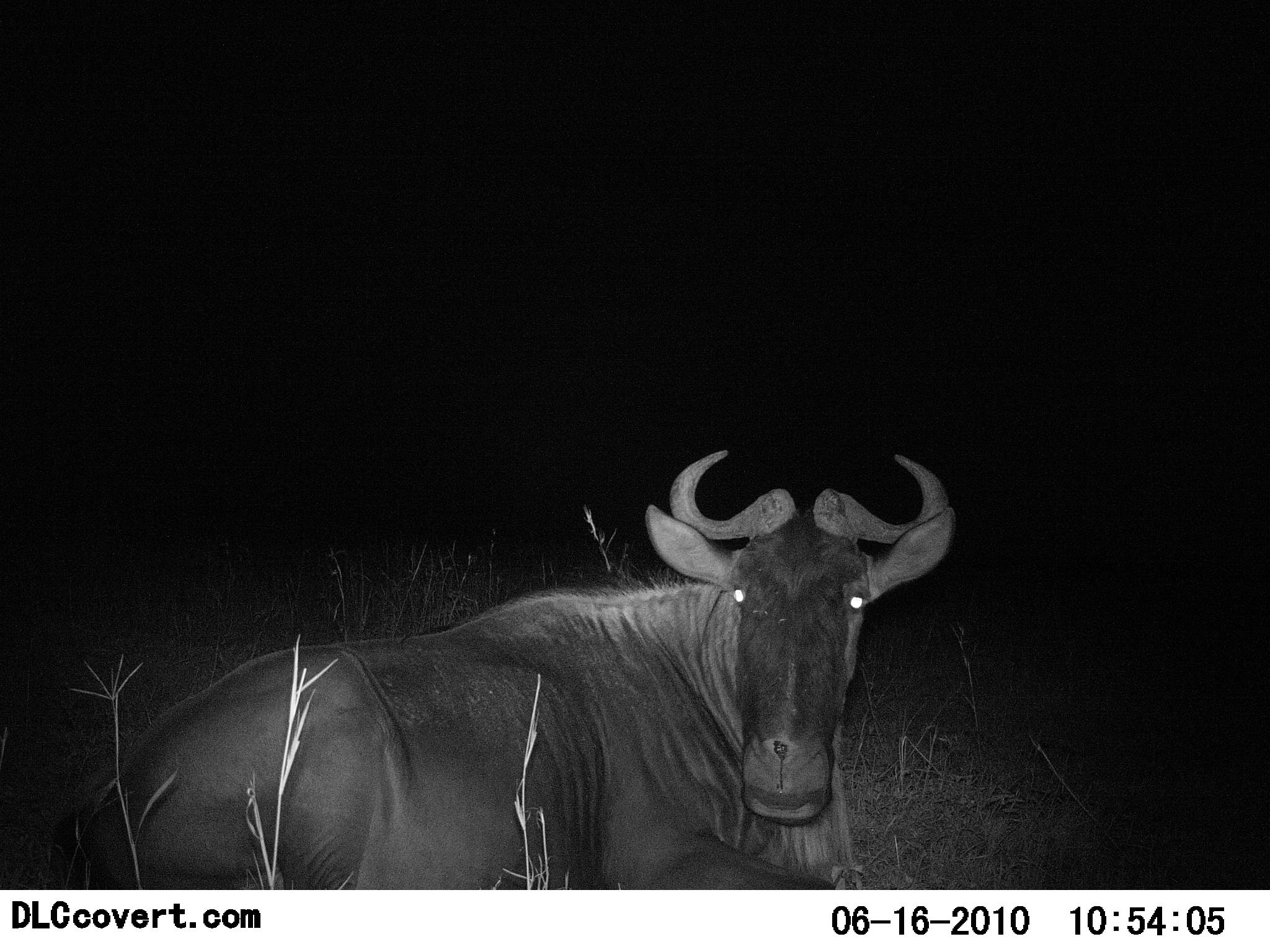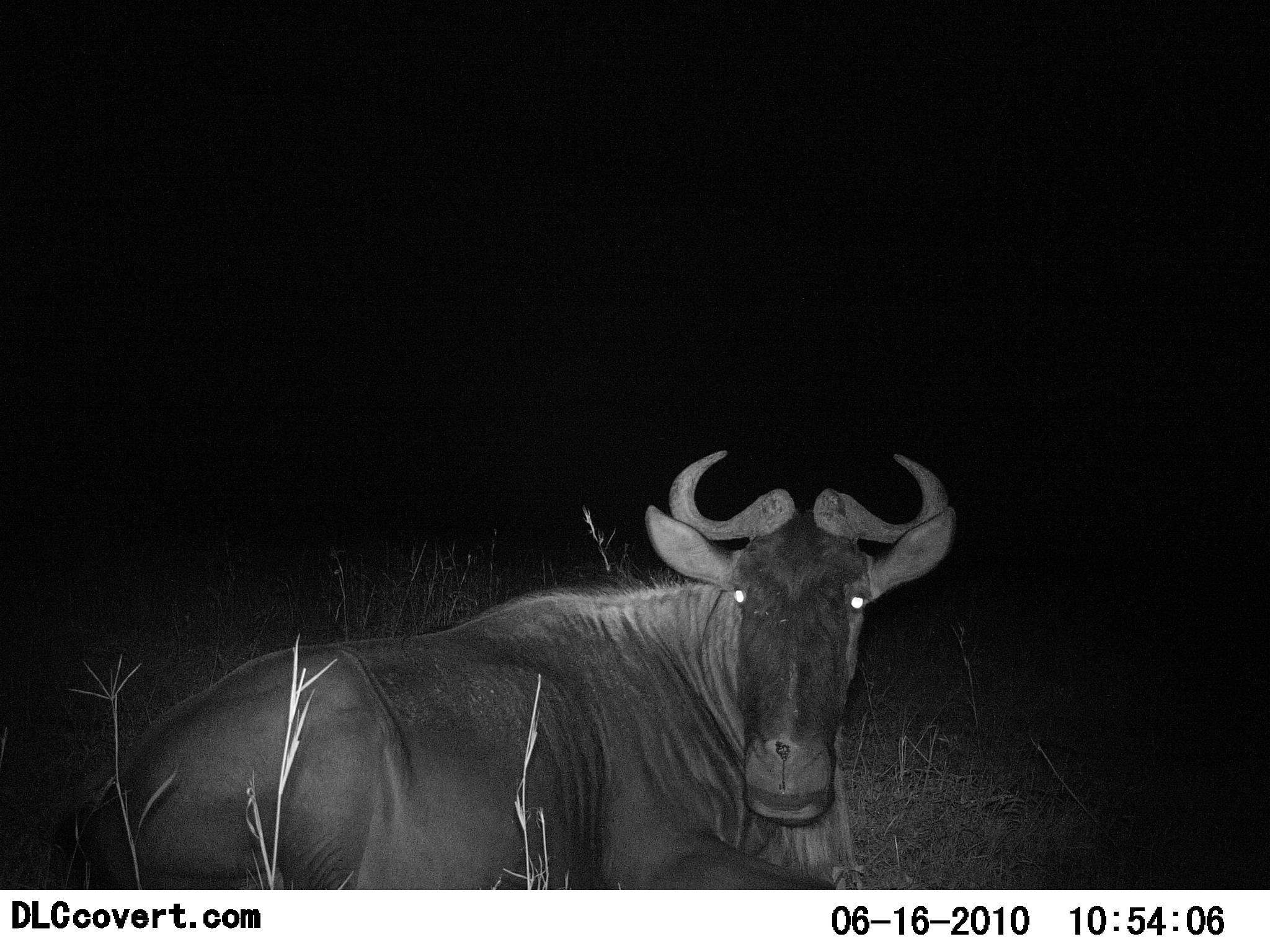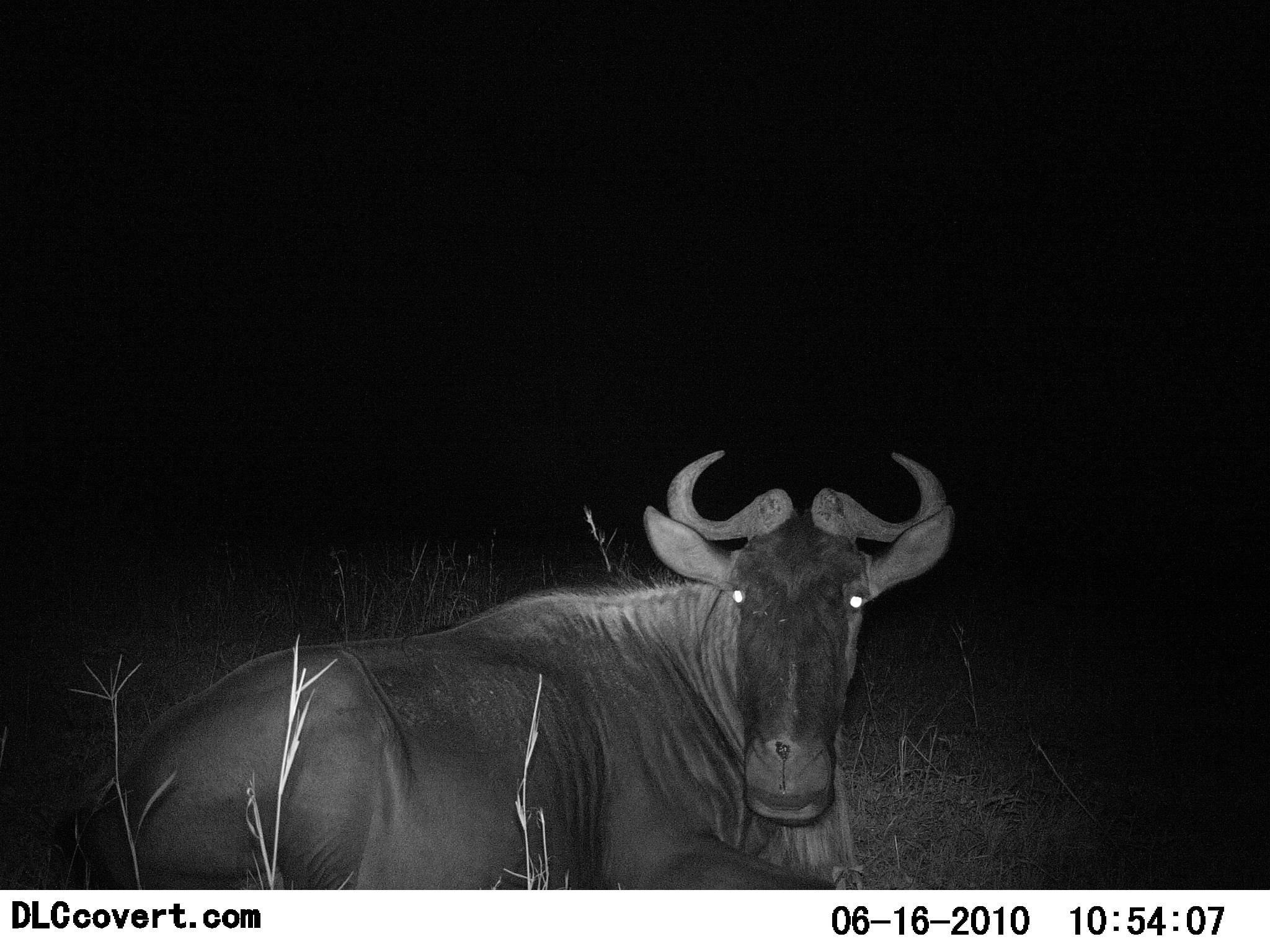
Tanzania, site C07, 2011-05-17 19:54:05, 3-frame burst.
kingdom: Animalia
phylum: Chordata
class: Mammalia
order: Artiodactyla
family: Bovidae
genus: Connochaetes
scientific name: Connochaetes taurinus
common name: blue wildebeest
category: wildebeest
Wildebeest (blue wildebeest) (Connochaetes taurinus), count 1. Behavior (volunteer vote fractions): standing 0%, resting 100%, moving 0%, interacting 7%. Young present (vote fraction): 0%. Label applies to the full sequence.